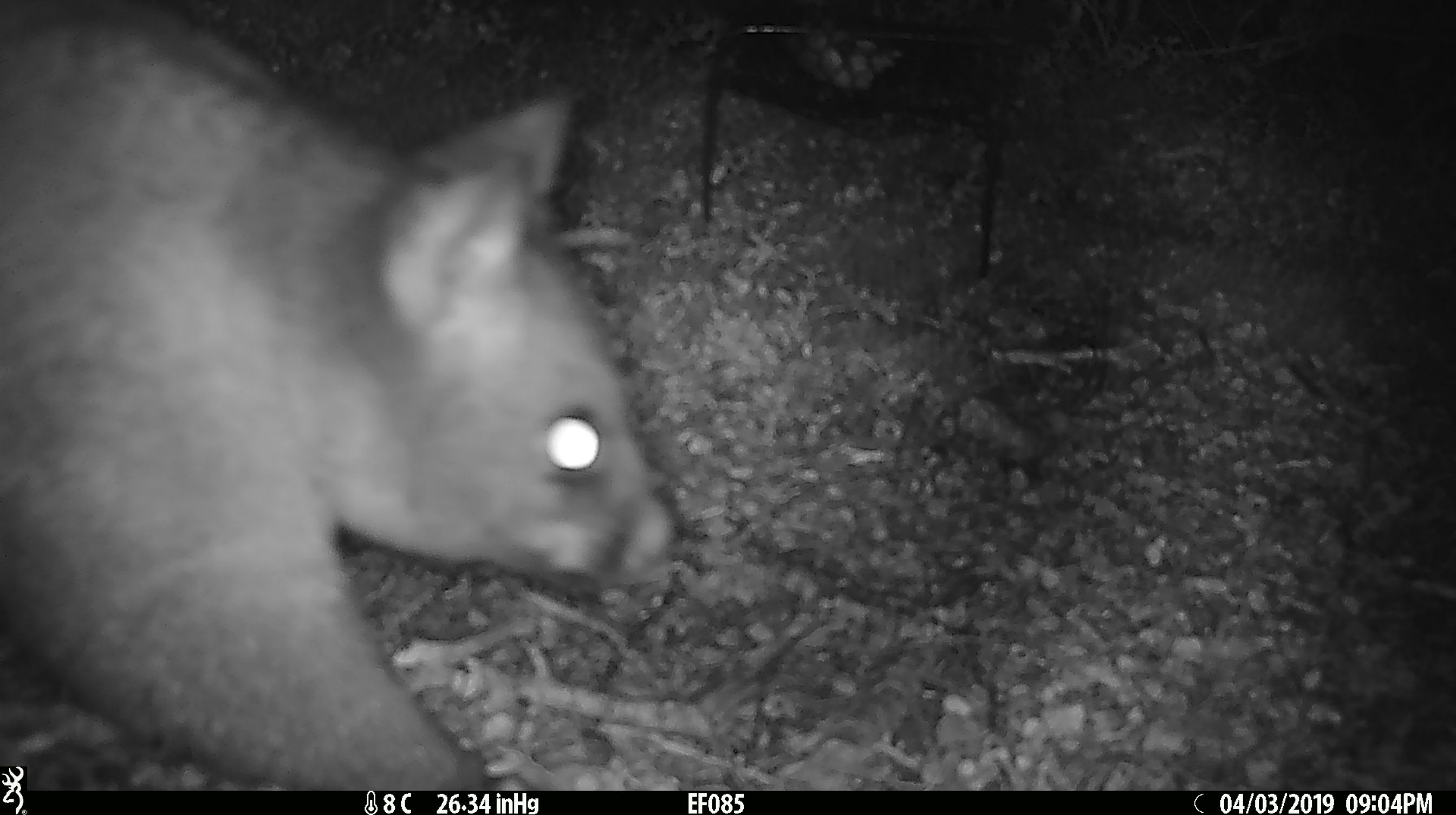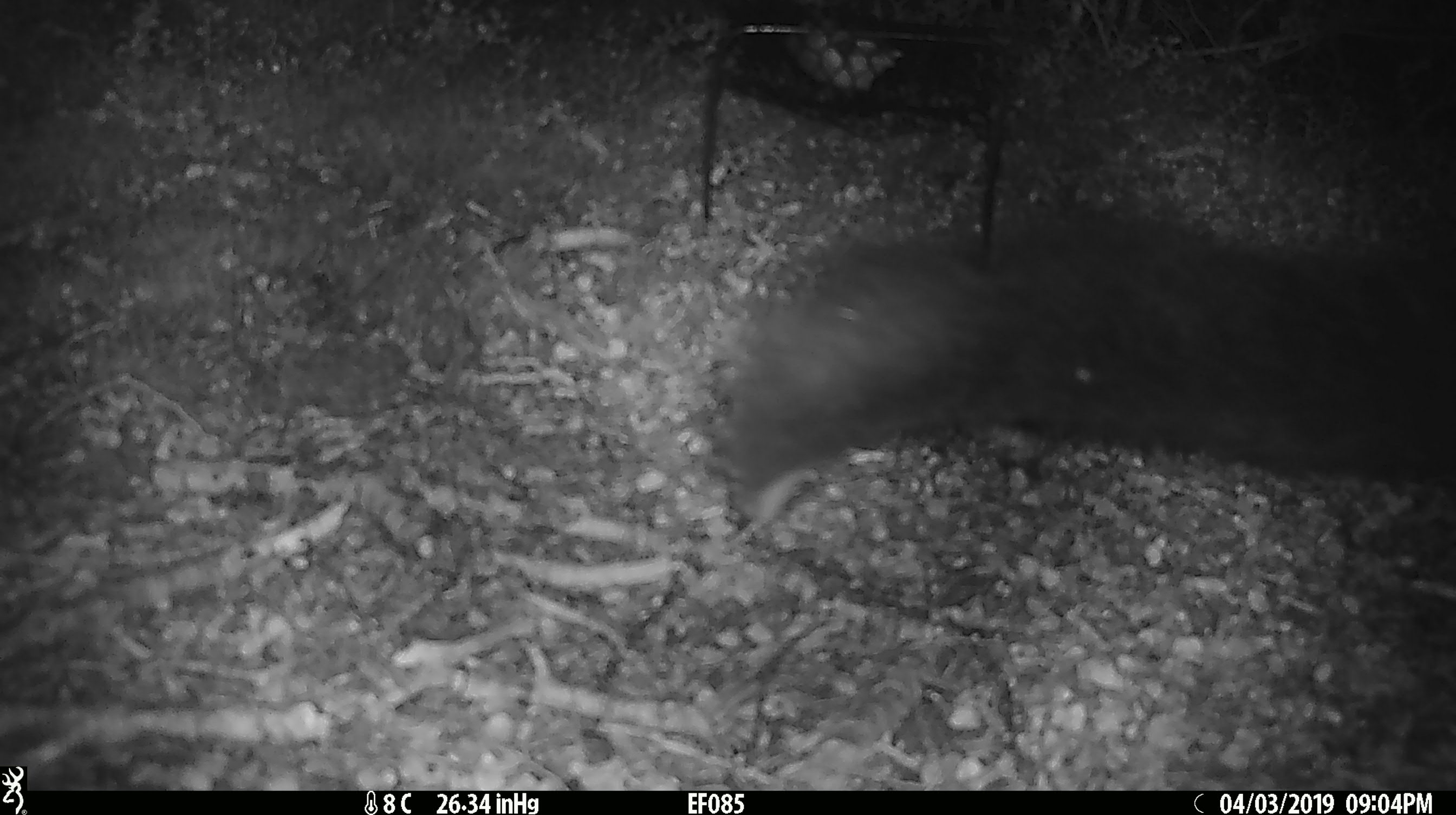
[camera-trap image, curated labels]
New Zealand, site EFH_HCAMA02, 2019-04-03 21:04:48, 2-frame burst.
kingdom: Animalia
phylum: Chordata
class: Mammalia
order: Diprotodontia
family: Phalangeridae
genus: Trichosurus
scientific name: Trichosurus vulpecula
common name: common brushtail possum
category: possum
Possum (common brushtail possum) (Trichosurus vulpecula).